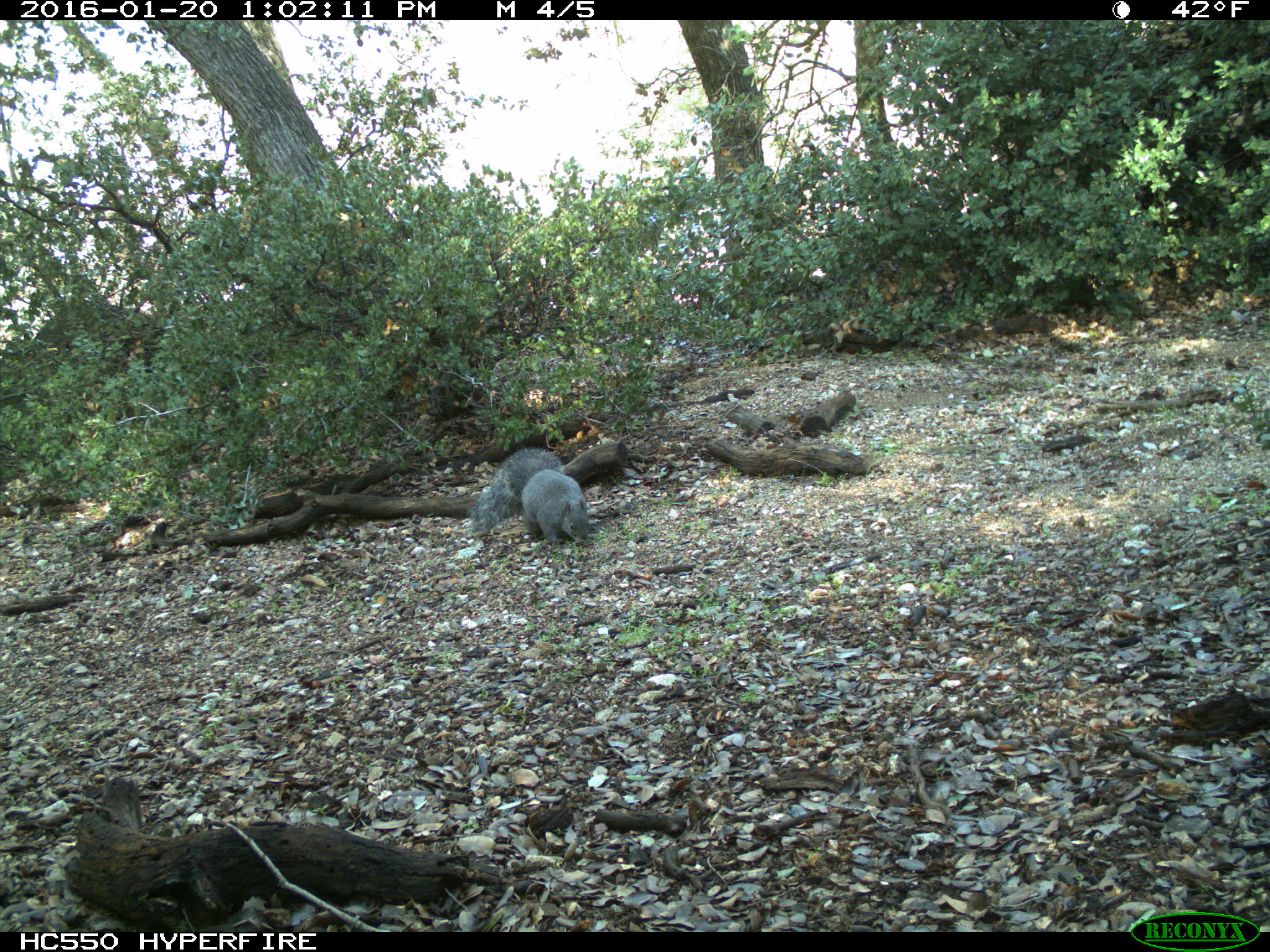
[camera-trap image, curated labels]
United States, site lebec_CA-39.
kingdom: Animalia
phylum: Chordata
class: Mammalia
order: Rodentia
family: Sciuridae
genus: Sciurus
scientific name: Sciurus carolinensis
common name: eastern gray squirrel